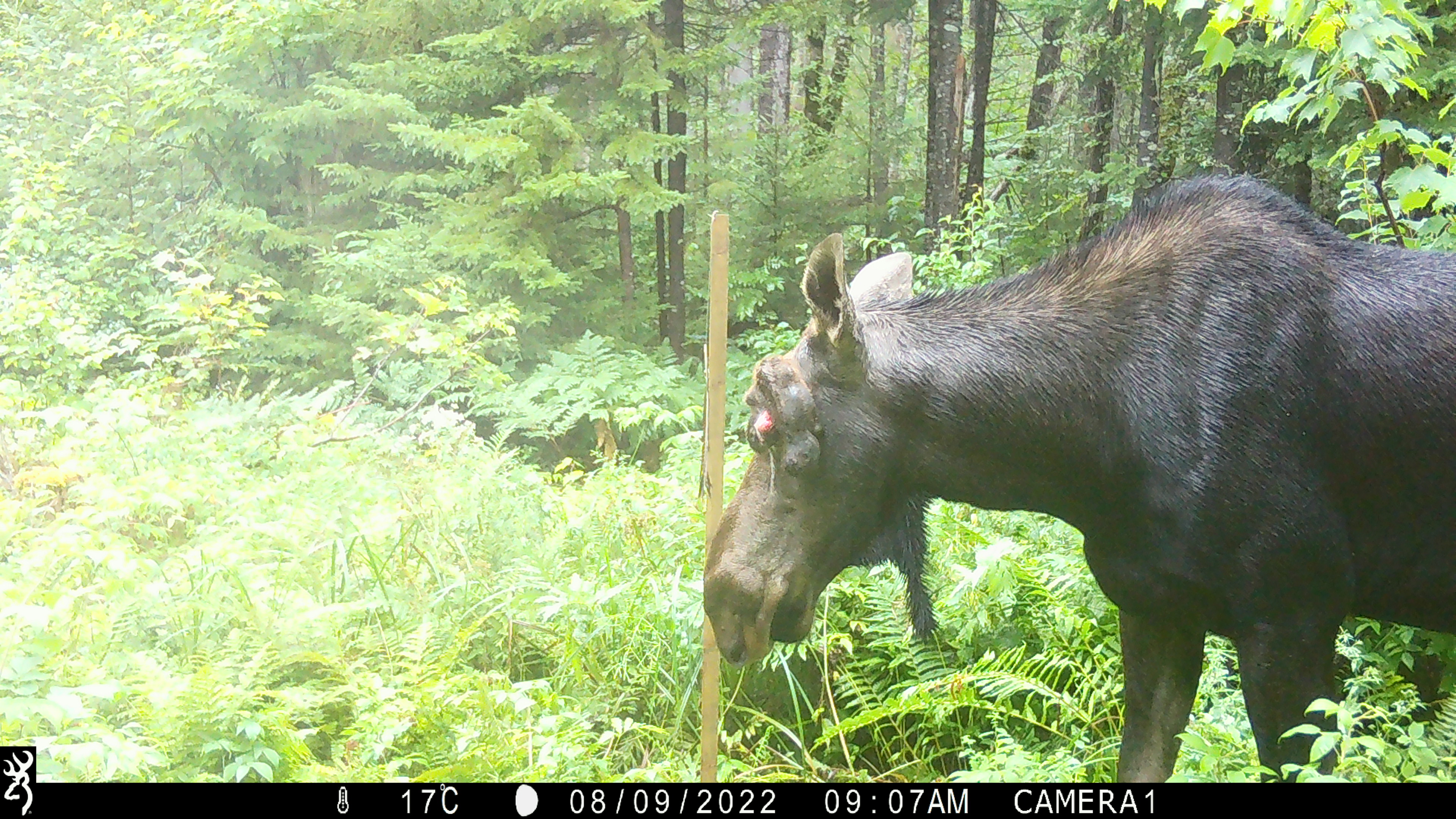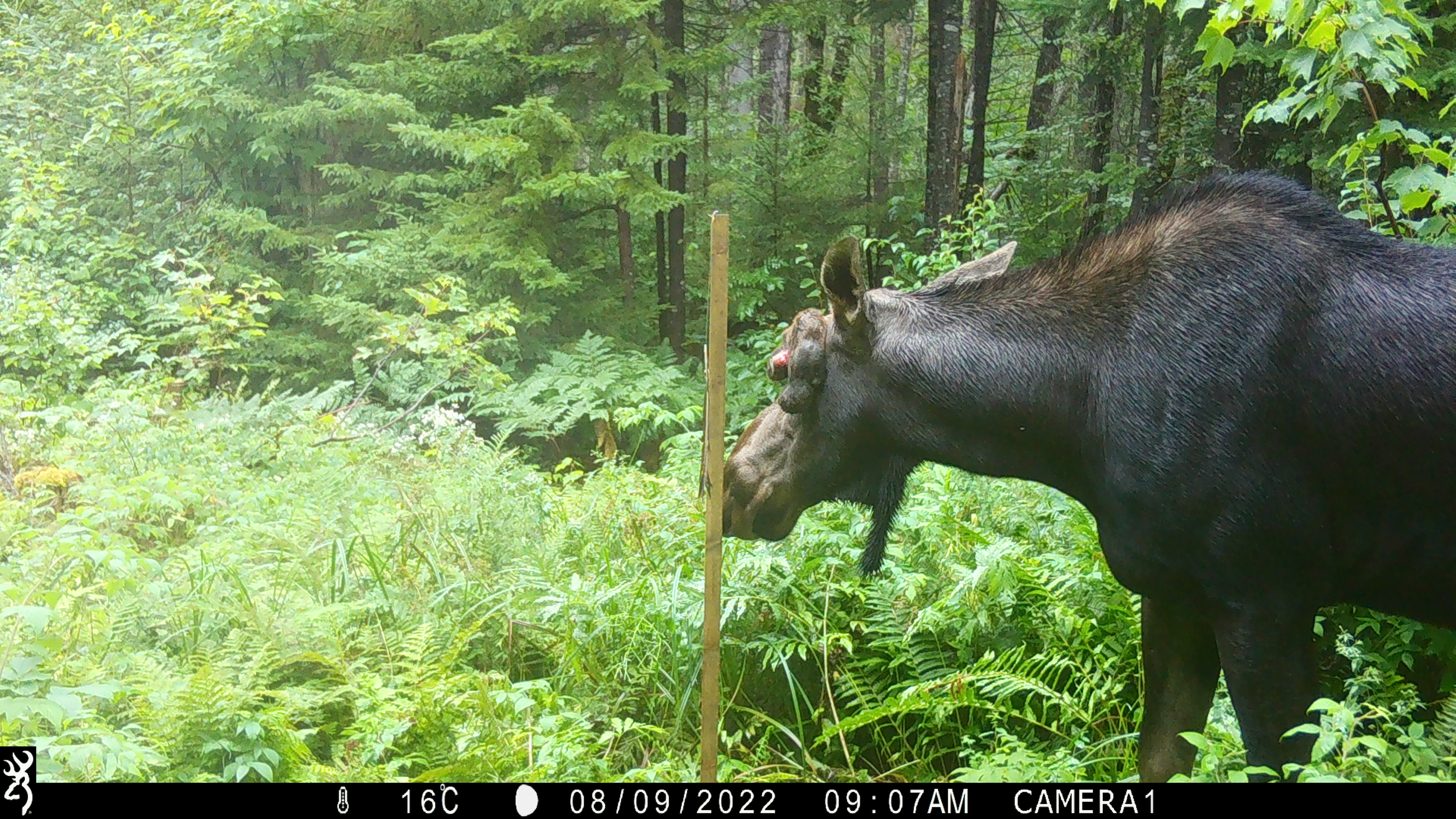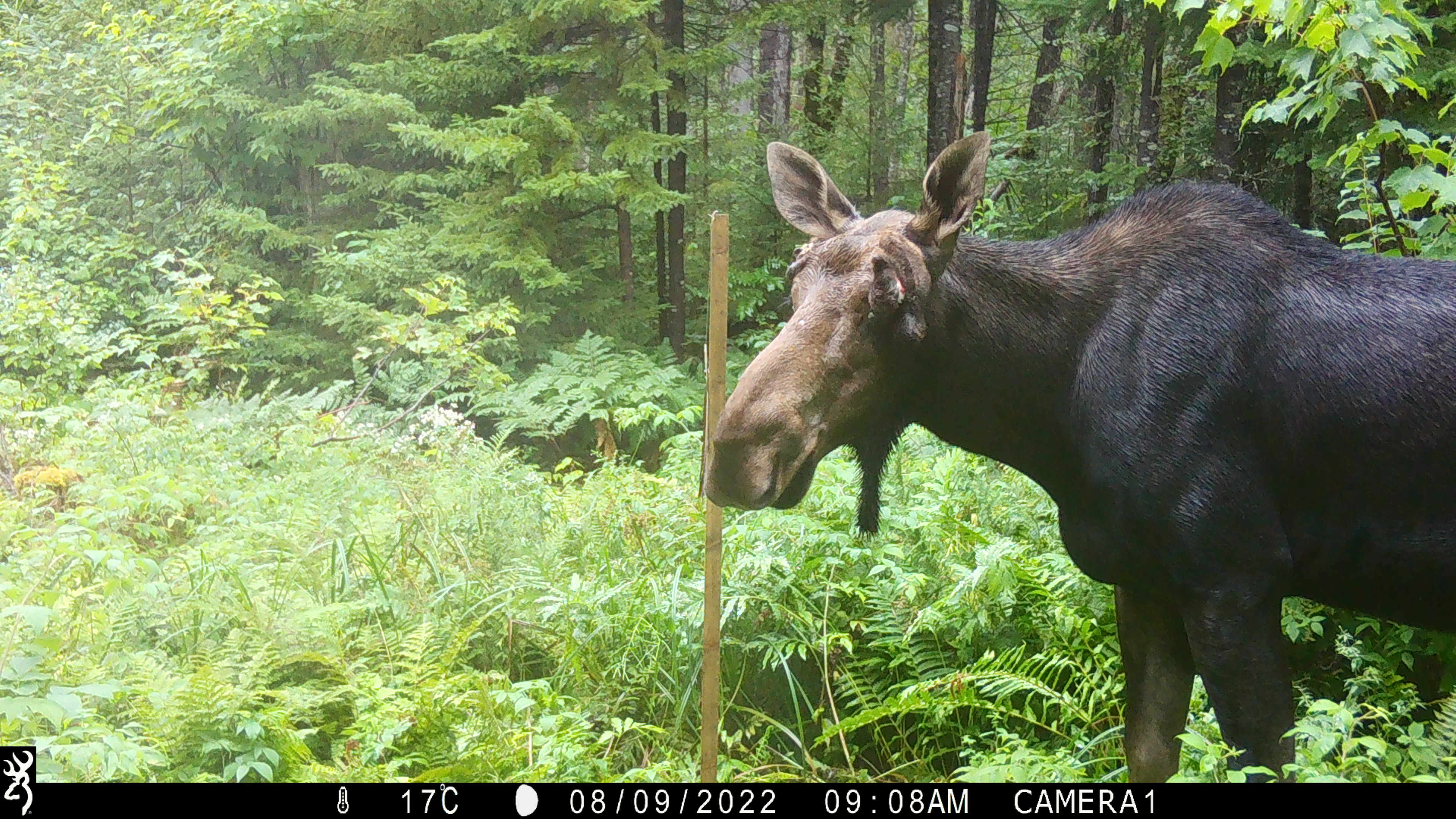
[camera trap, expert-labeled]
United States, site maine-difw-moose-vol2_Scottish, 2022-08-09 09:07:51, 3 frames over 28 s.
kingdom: Animalia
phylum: Chordata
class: Mammalia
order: Artiodactyla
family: Cervidae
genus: Alces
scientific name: Alces alces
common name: moose